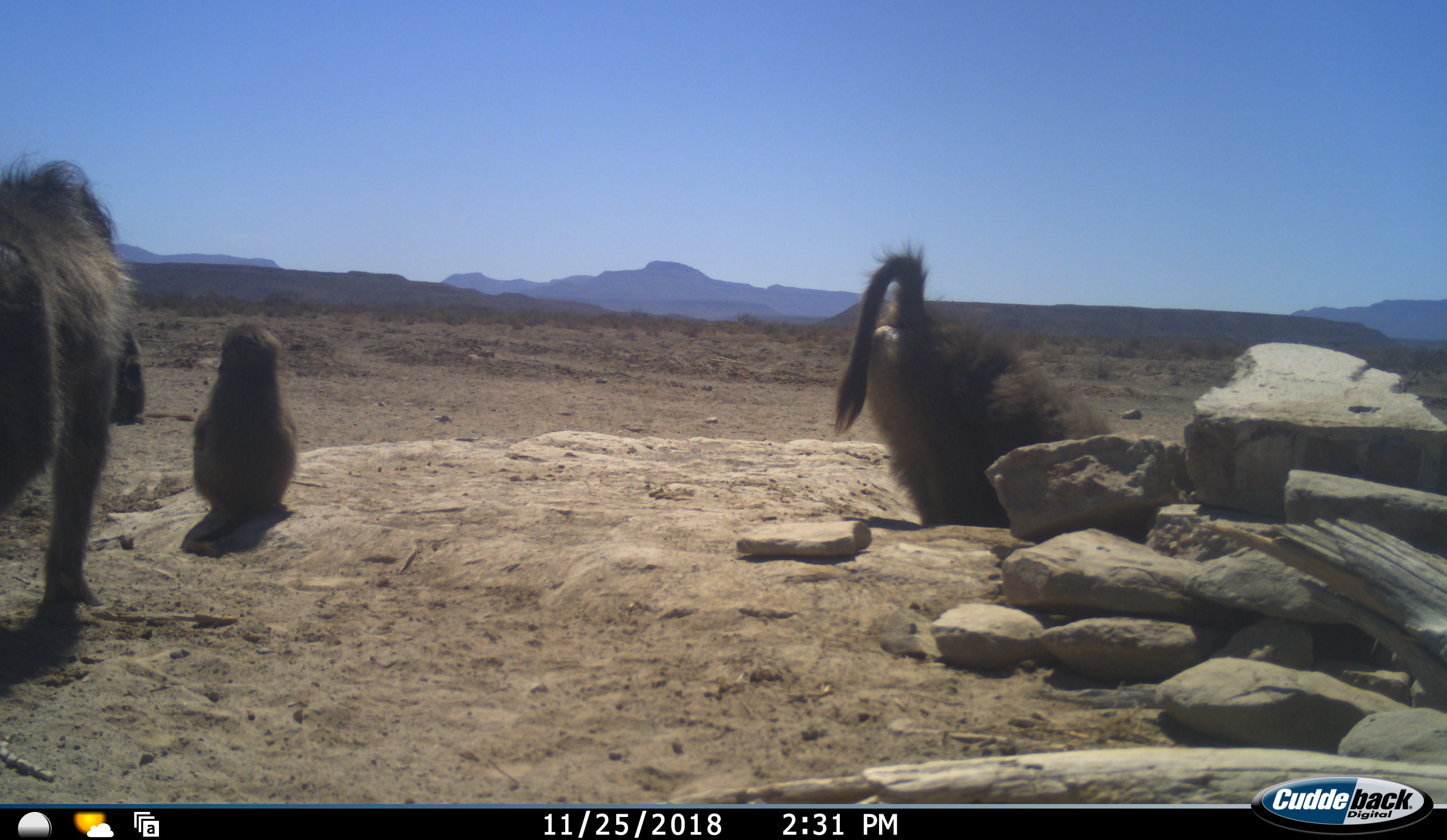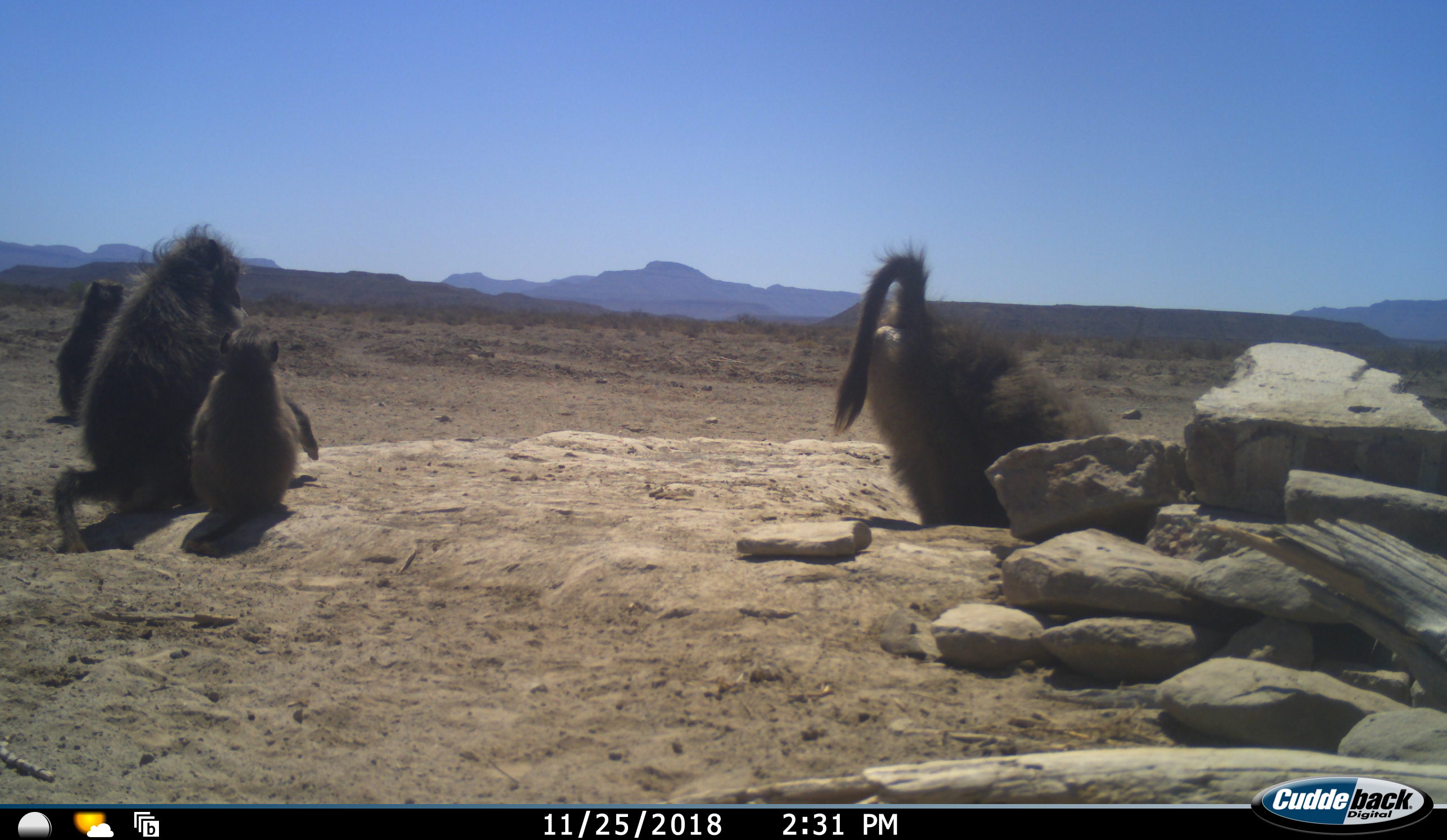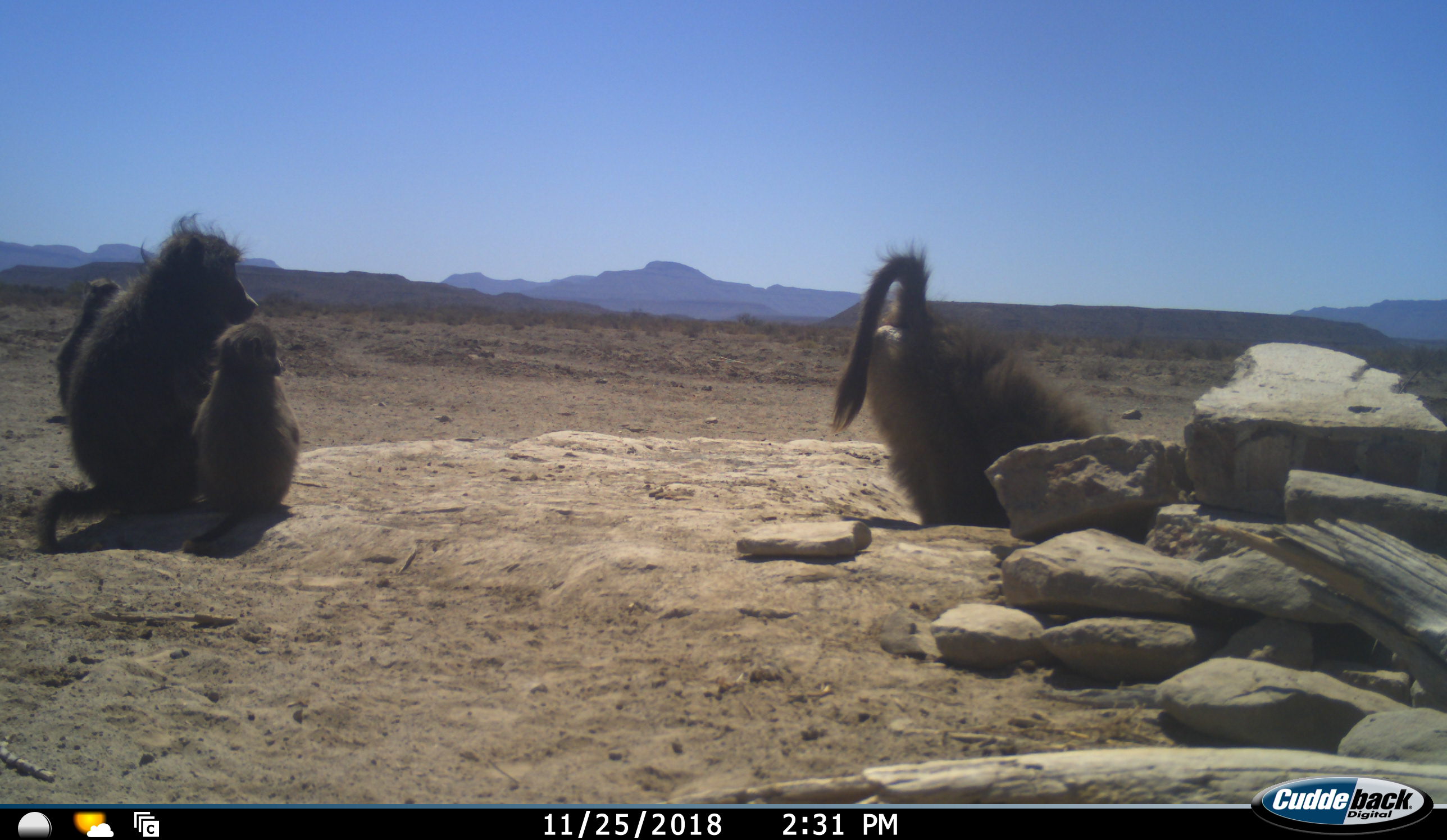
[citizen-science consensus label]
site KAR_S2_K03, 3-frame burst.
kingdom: Animalia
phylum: Chordata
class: Mammalia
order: Primates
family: Cercopithecidae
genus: Papio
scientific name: Papio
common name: baboon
Baboon (Papio), count 4. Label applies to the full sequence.